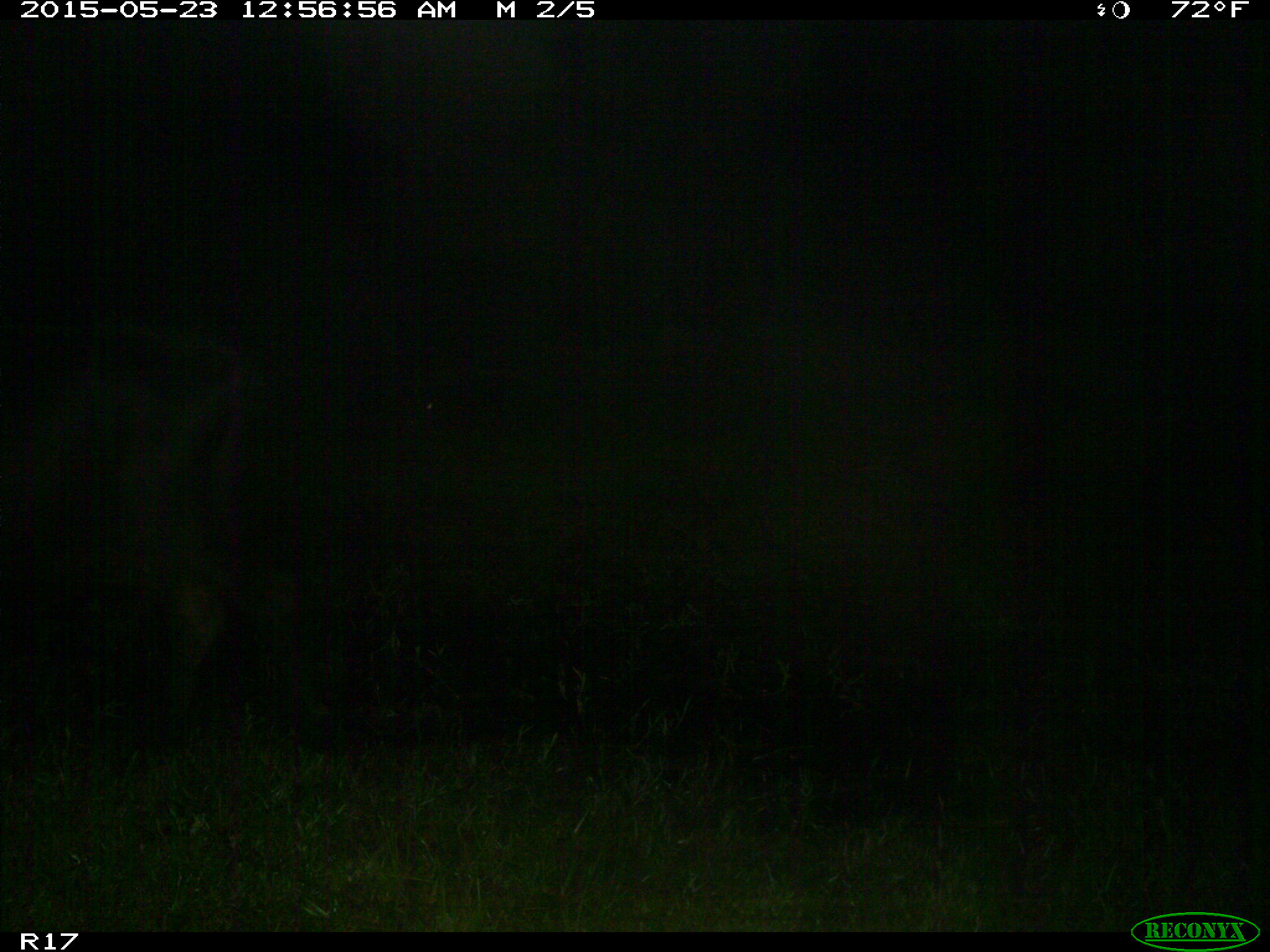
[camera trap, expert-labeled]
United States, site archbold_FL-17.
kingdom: Animalia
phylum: Chordata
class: Mammalia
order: Artiodactyla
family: Bovidae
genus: Bos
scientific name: Bos taurus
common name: domestic cow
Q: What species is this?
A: Bos taurus (domestic cow).